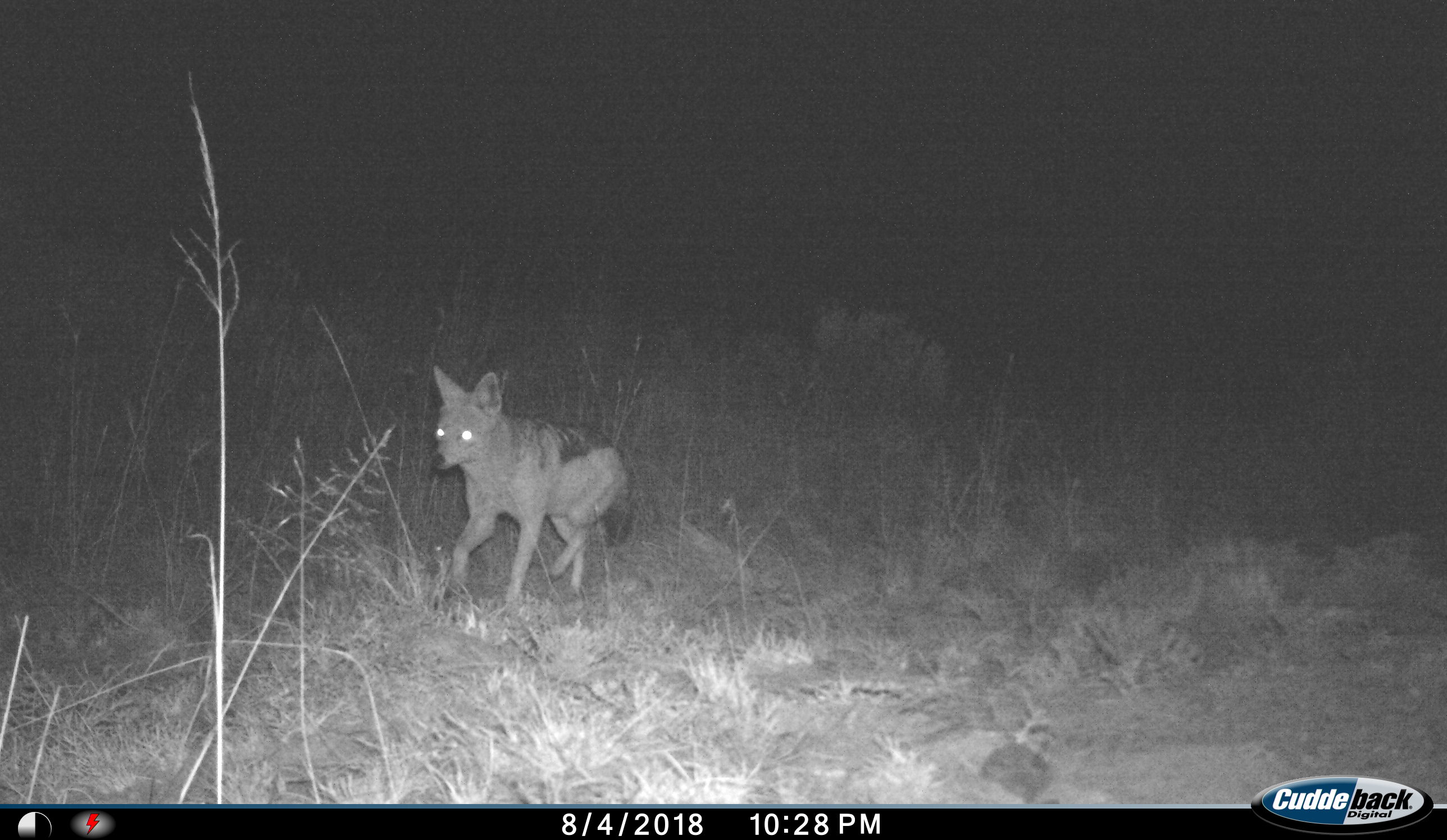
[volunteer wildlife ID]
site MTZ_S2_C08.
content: unidentified animal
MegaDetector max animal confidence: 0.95